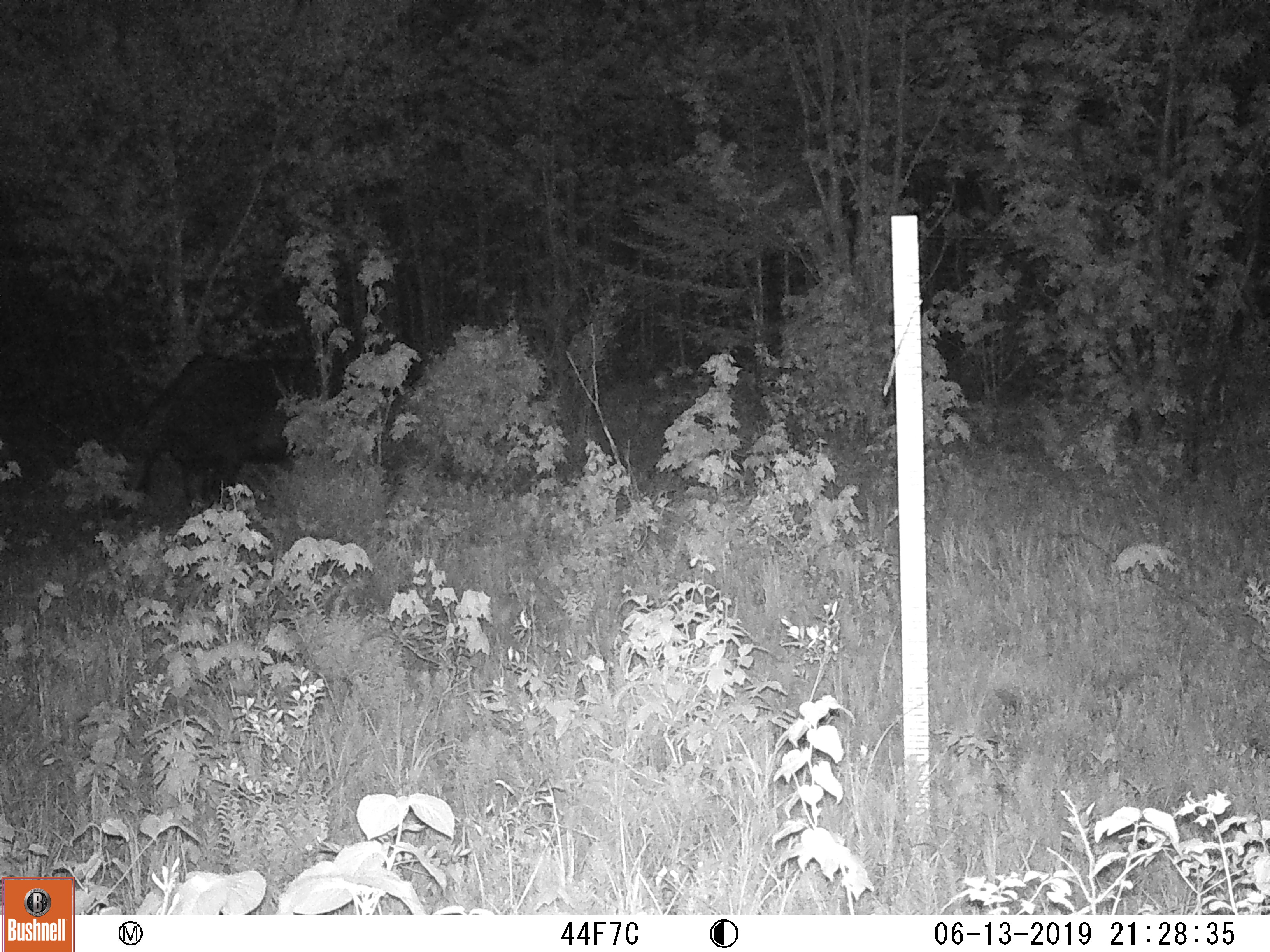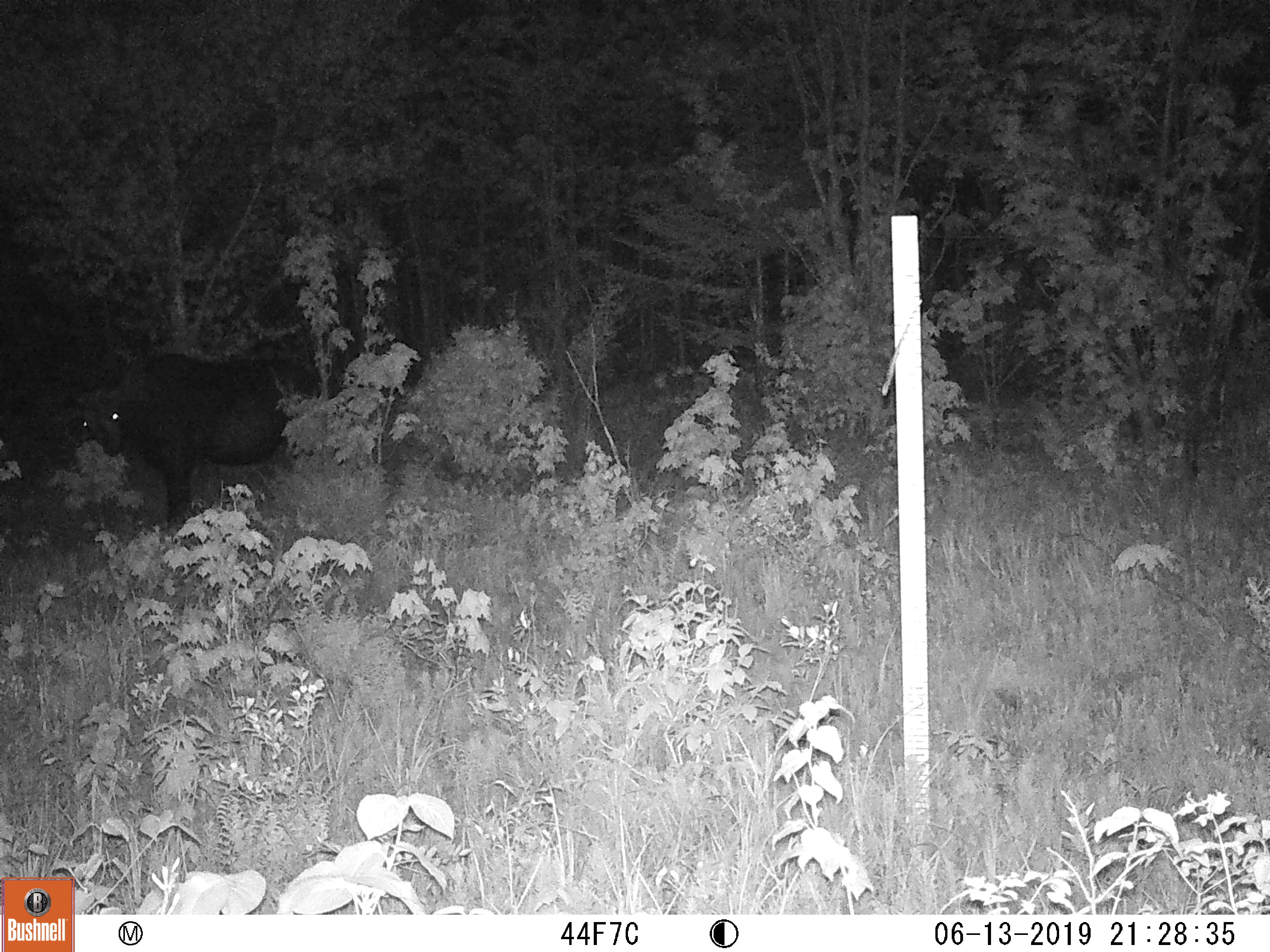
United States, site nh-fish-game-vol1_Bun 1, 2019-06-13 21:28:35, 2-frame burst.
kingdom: Animalia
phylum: Chordata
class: Mammalia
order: Artiodactyla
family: Cervidae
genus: Alces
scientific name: Alces alces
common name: moose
Moose (Alces alces).